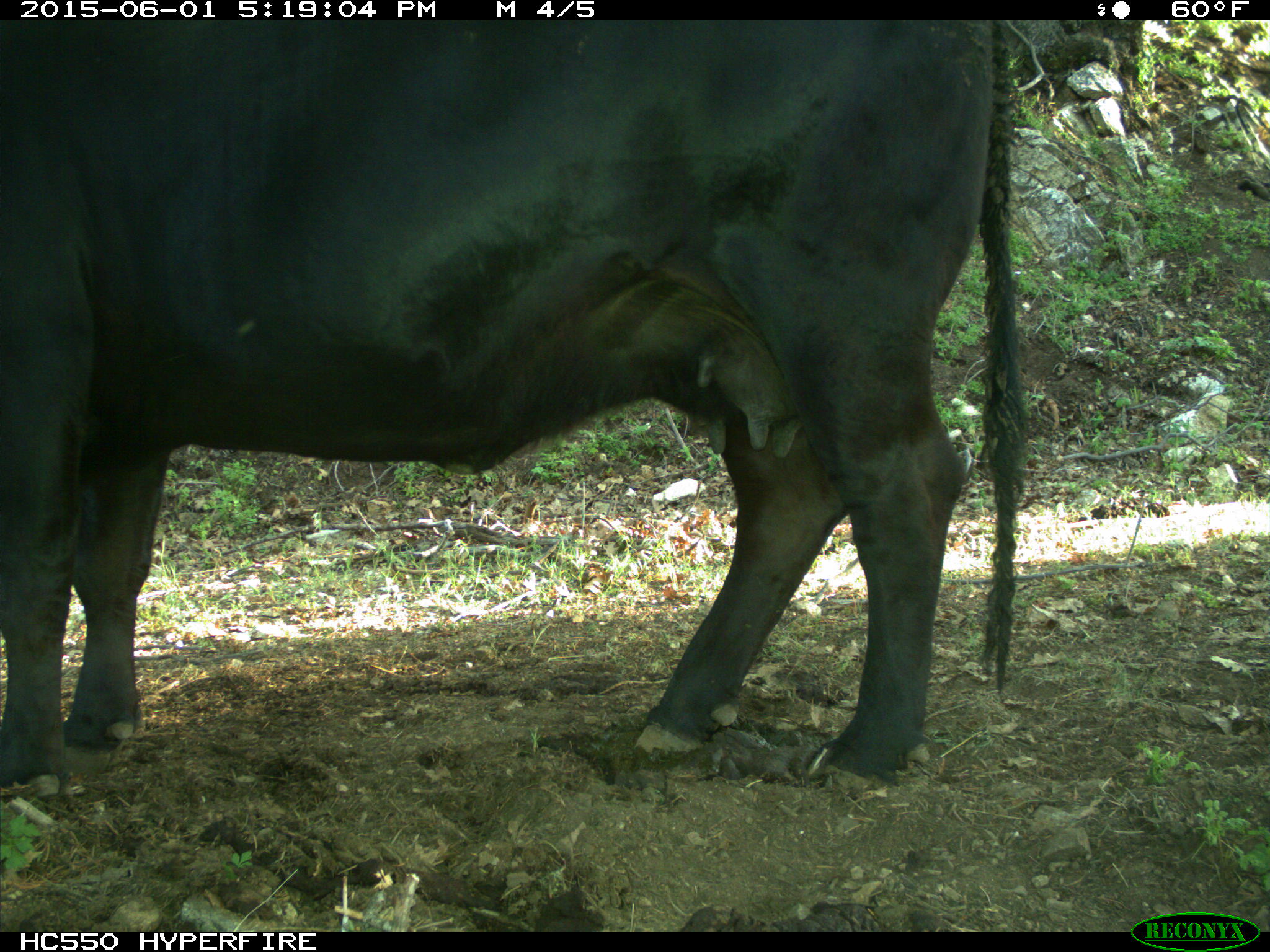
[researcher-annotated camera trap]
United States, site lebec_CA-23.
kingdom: Animalia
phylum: Chordata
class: Mammalia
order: Artiodactyla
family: Bovidae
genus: Bos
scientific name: Bos taurus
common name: domestic cow